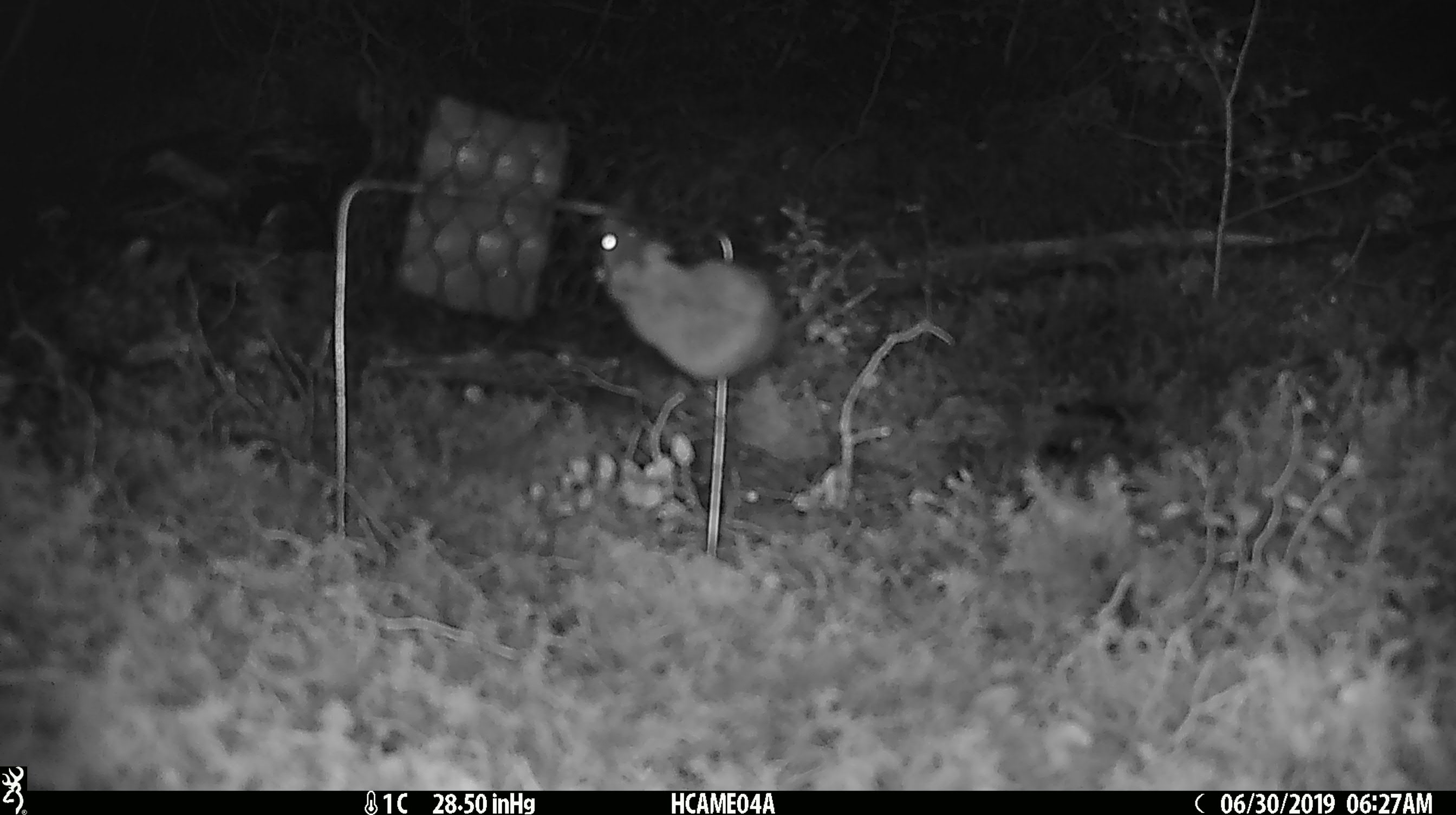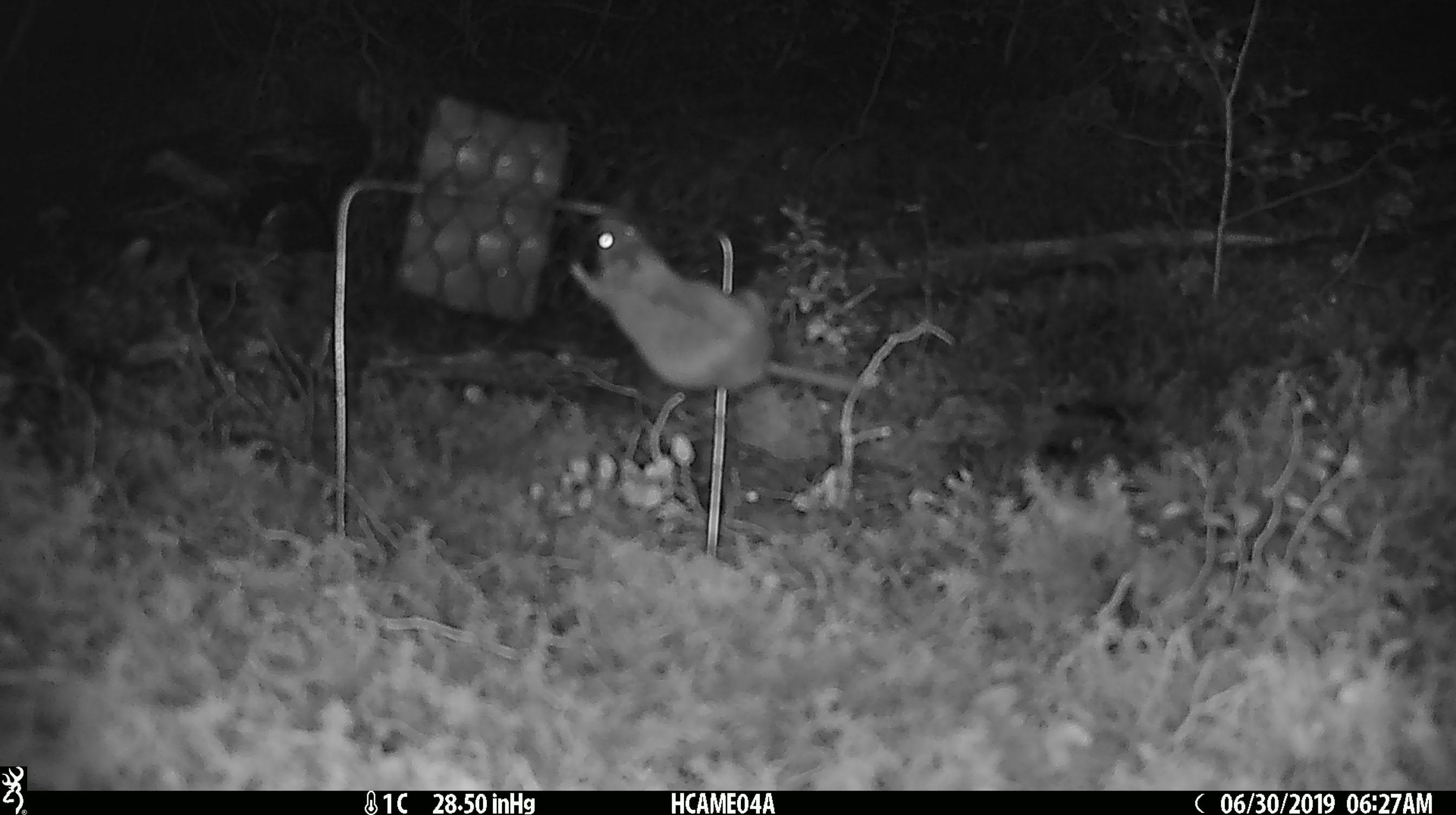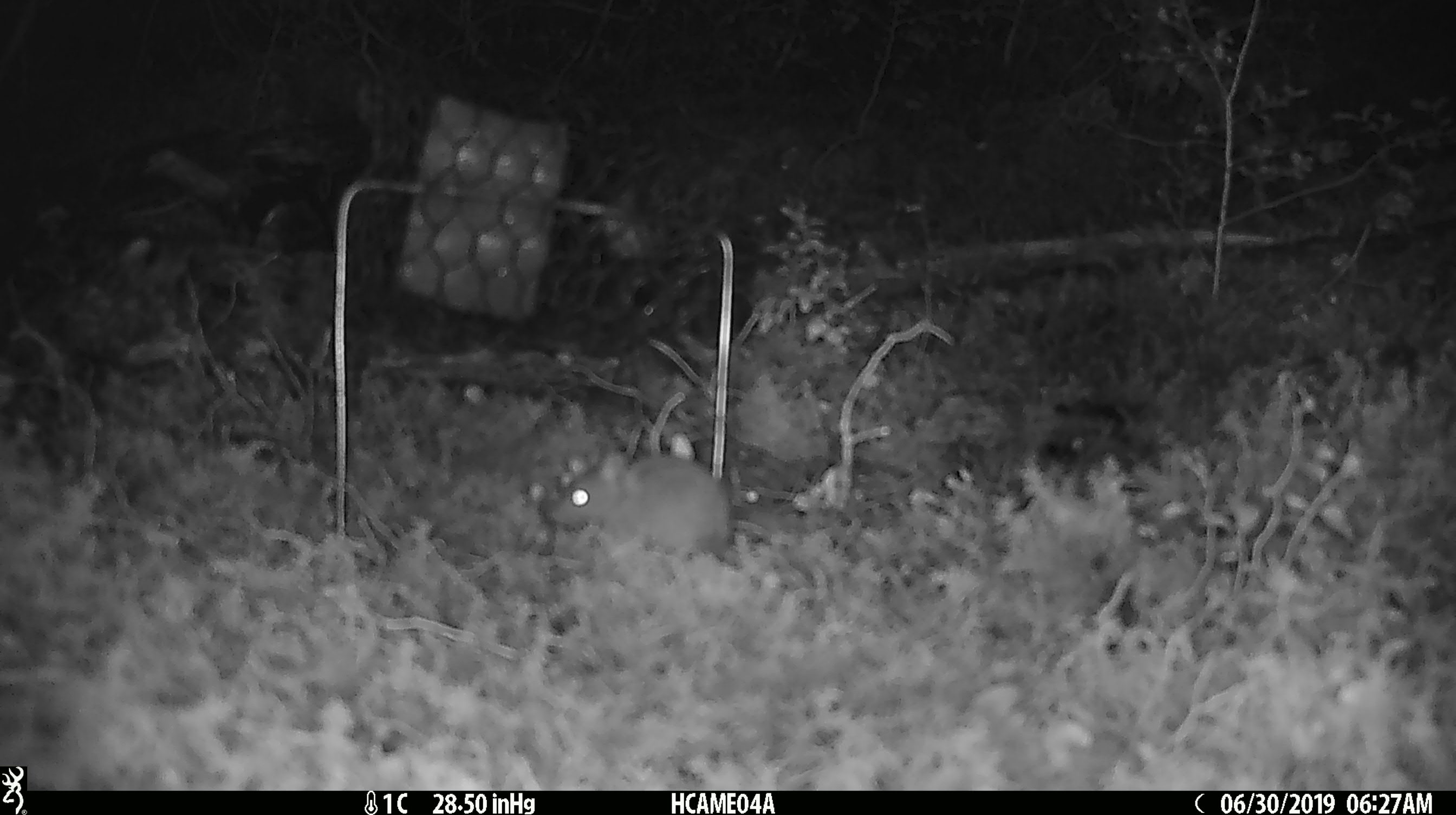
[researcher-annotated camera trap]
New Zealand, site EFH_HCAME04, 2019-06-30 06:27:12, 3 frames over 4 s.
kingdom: Animalia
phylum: Chordata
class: Mammalia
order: Rodentia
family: Muridae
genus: Mus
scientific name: Mus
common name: mouse